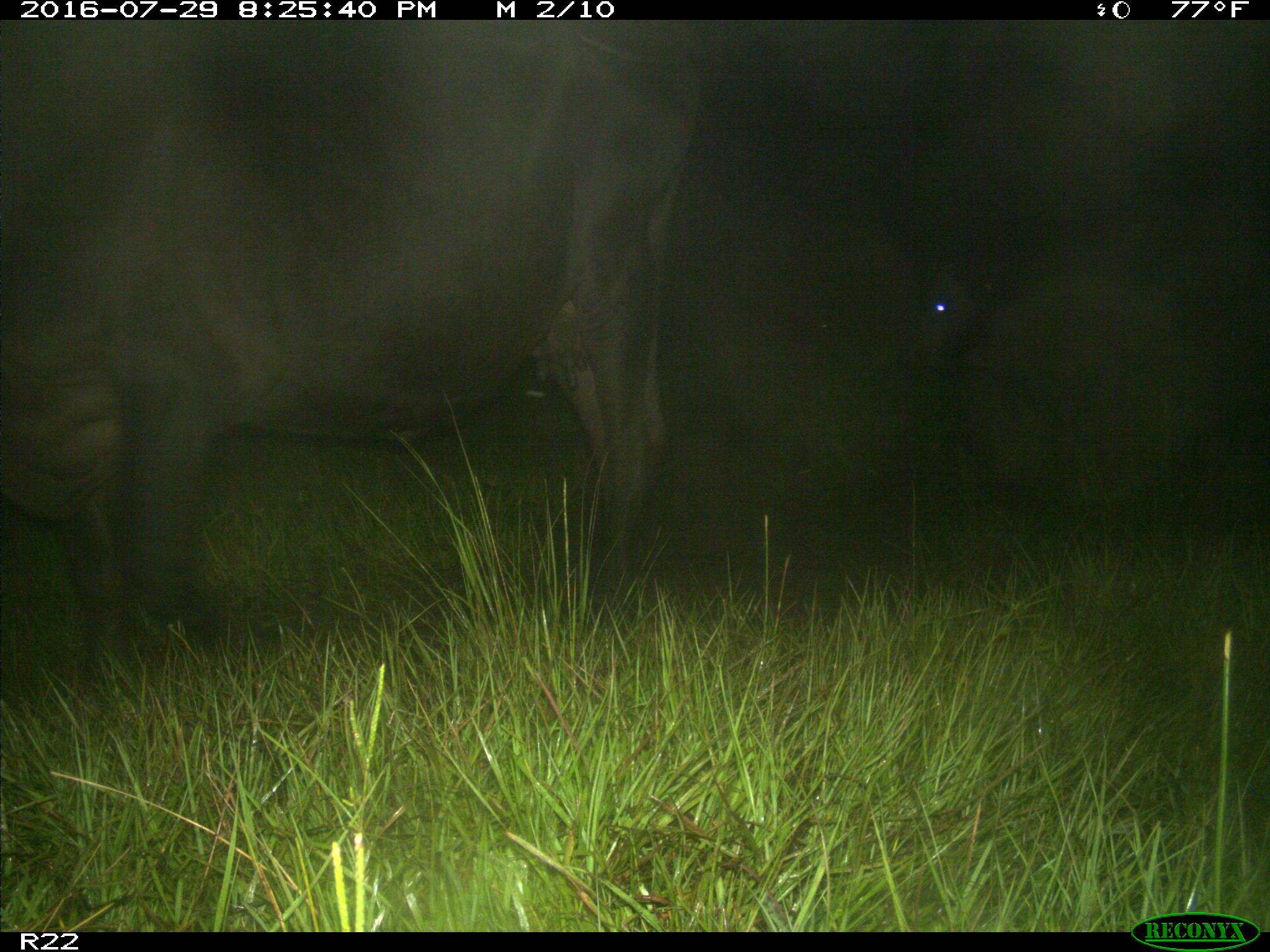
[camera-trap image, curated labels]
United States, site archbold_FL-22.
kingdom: Animalia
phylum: Chordata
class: Mammalia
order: Artiodactyla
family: Bovidae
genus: Bos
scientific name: Bos taurus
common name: domestic cow